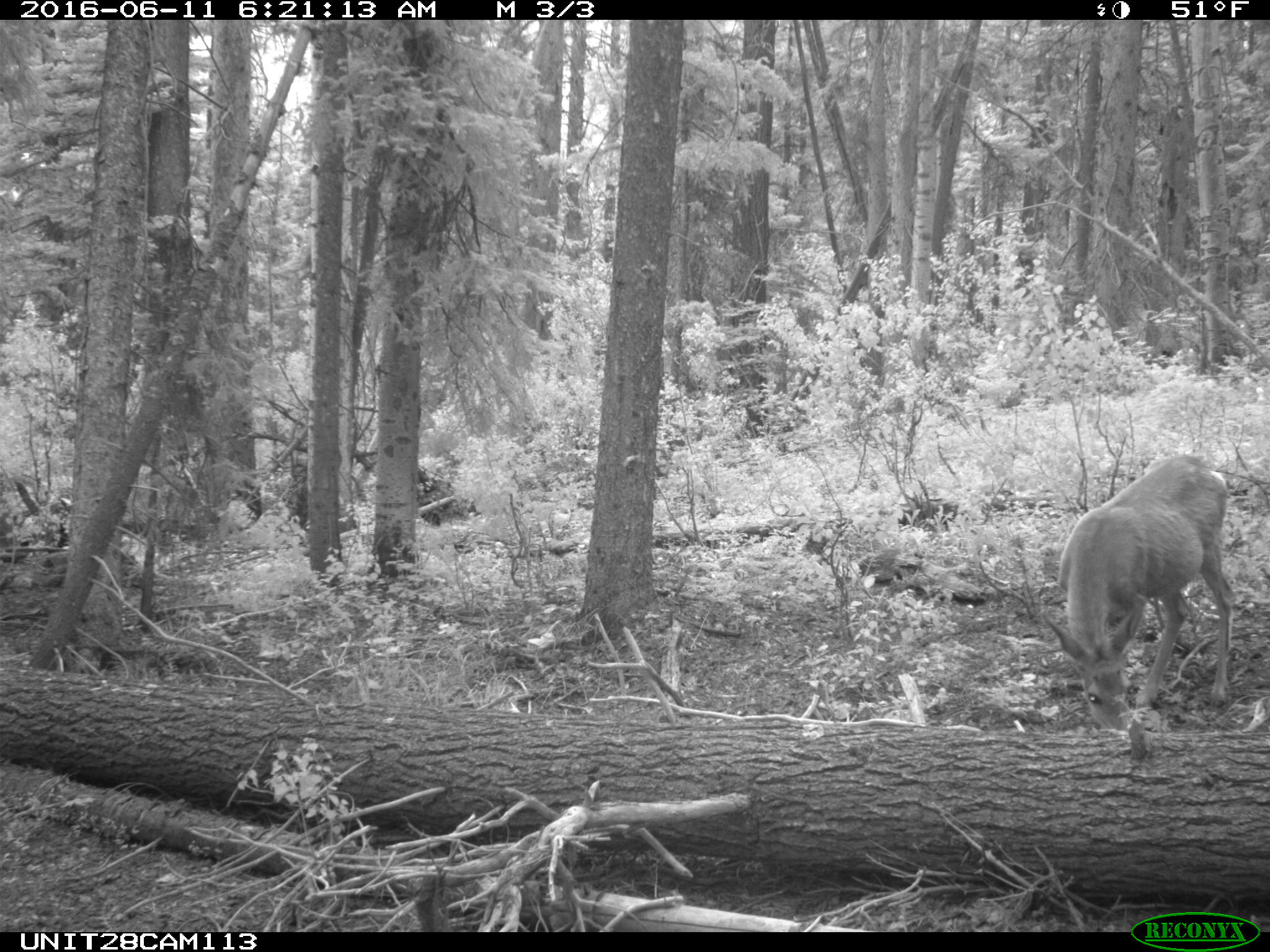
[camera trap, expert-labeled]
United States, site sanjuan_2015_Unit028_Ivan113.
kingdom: Animalia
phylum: Chordata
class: Mammalia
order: Artiodactyla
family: Cervidae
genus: Odocoileus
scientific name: Odocoileus hemionus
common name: mule deer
Odocoileus hemionus (mule deer).